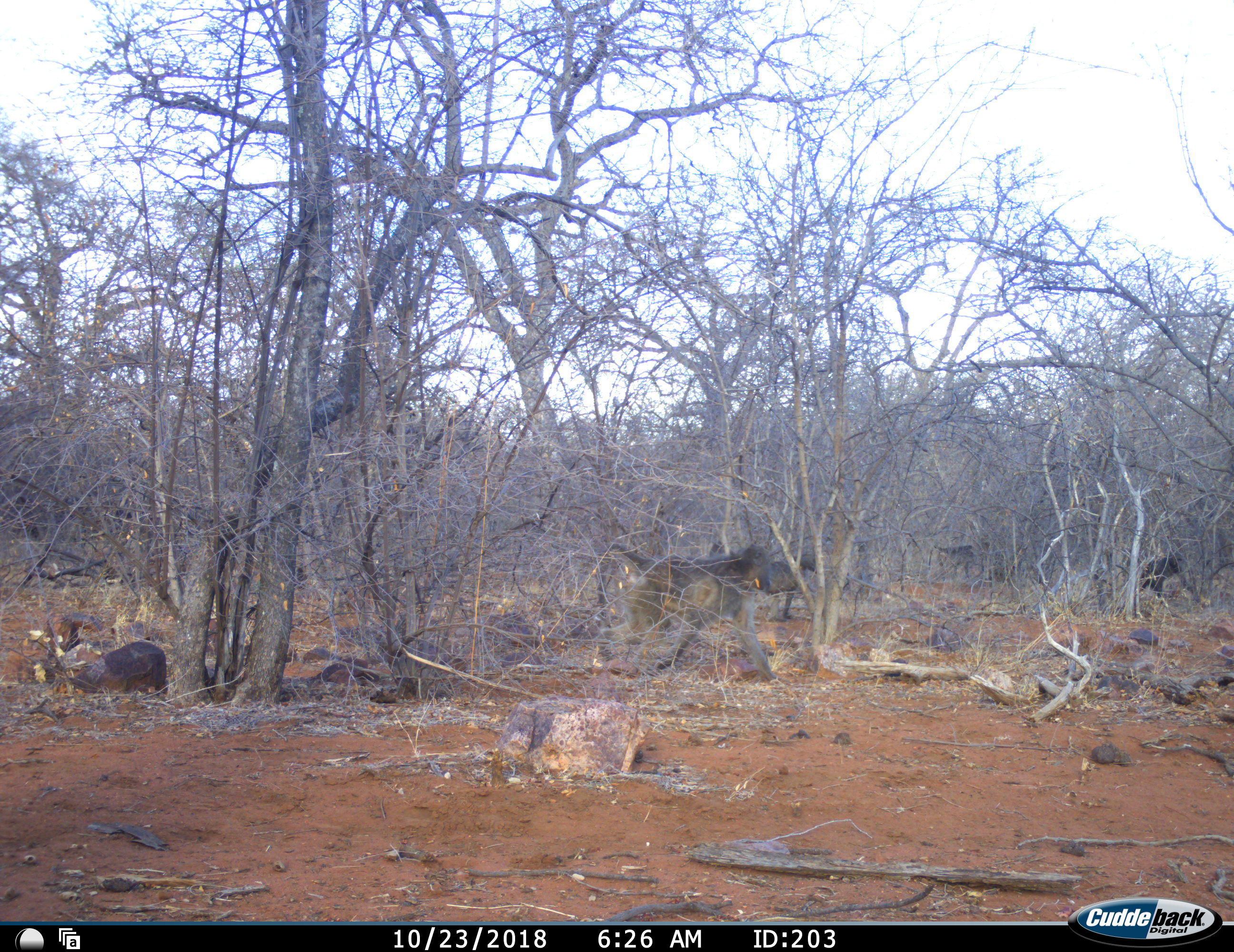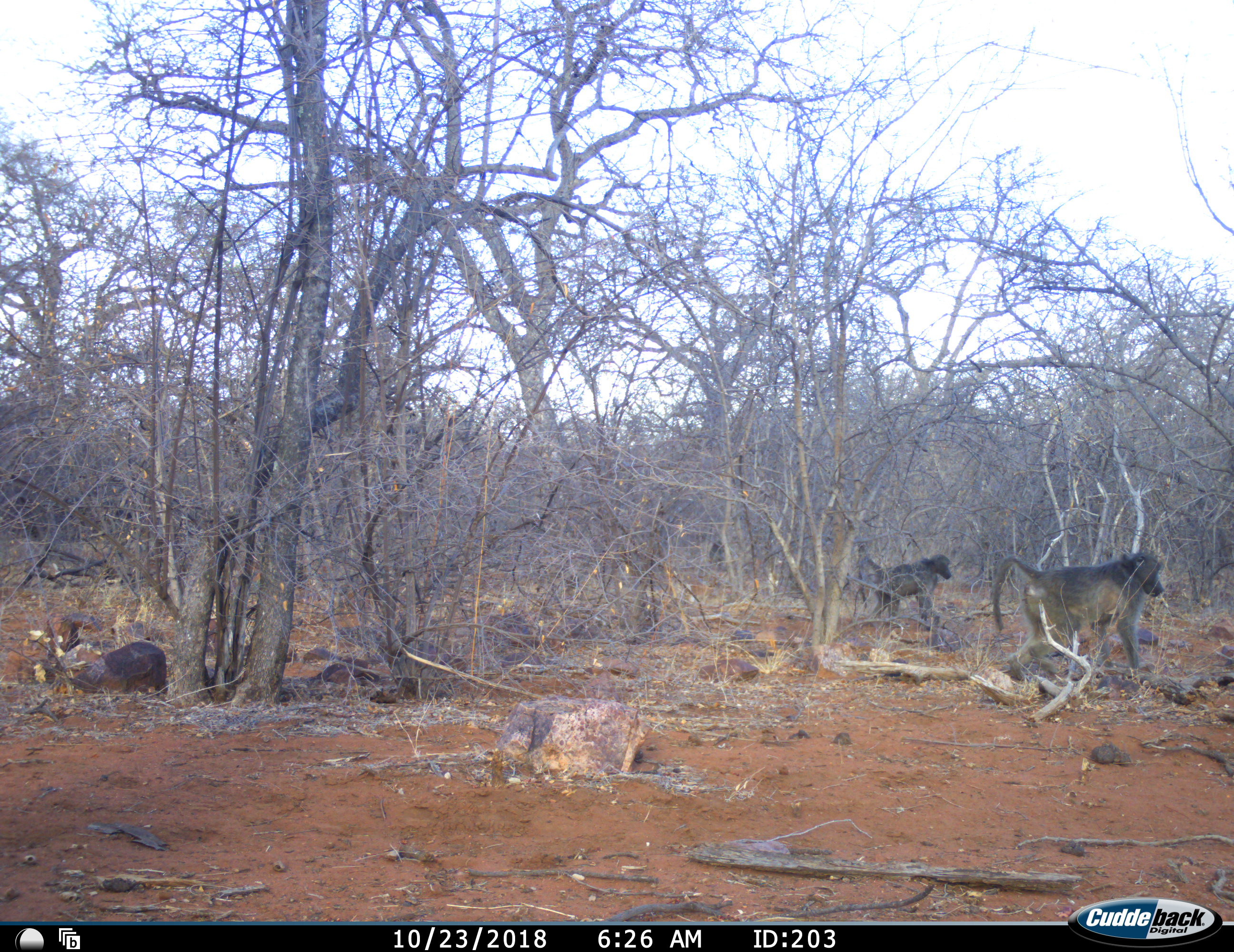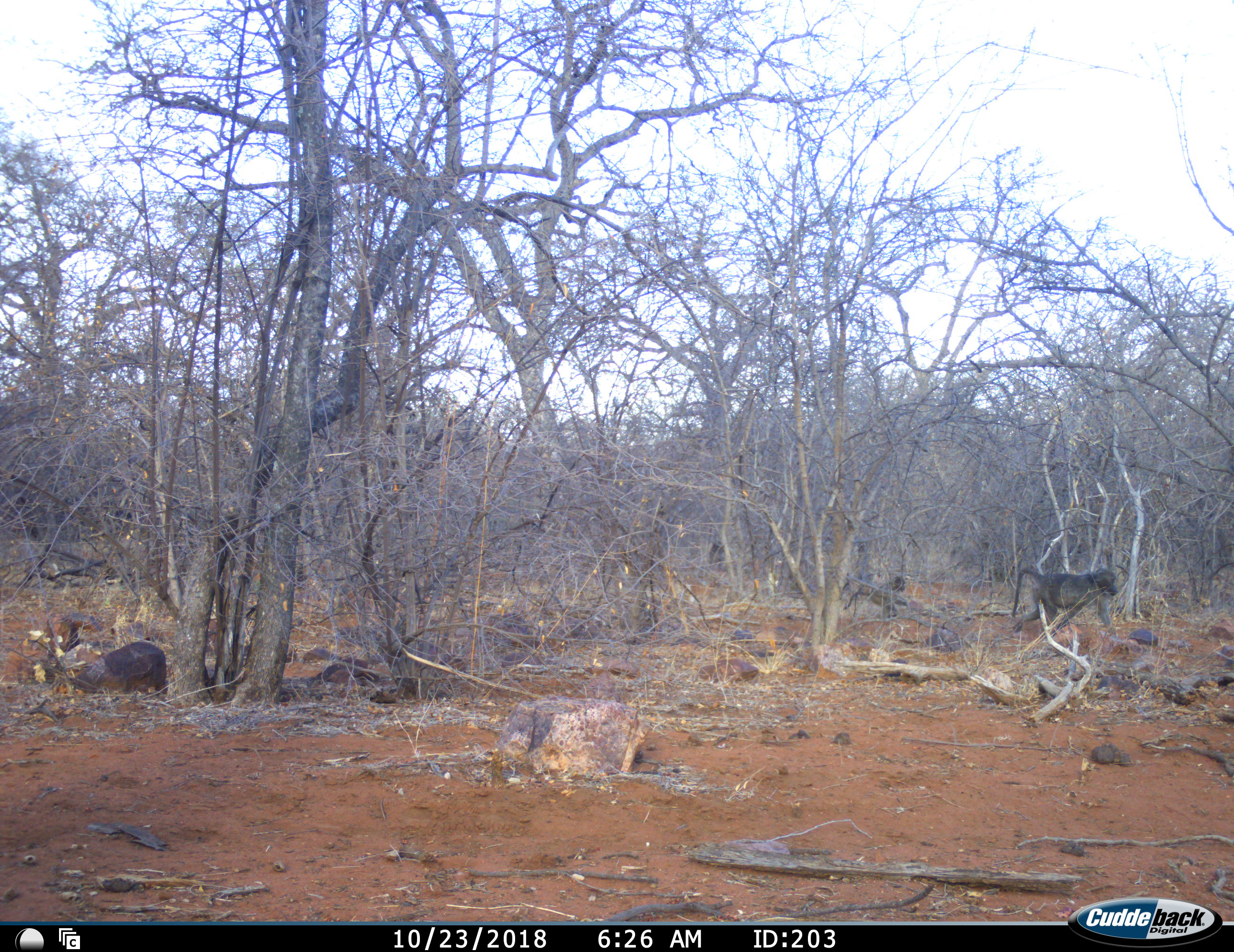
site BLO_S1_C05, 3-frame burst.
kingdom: Animalia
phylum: Chordata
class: Mammalia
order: Primates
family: Cercopithecidae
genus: Papio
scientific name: Papio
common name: baboon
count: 4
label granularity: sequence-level